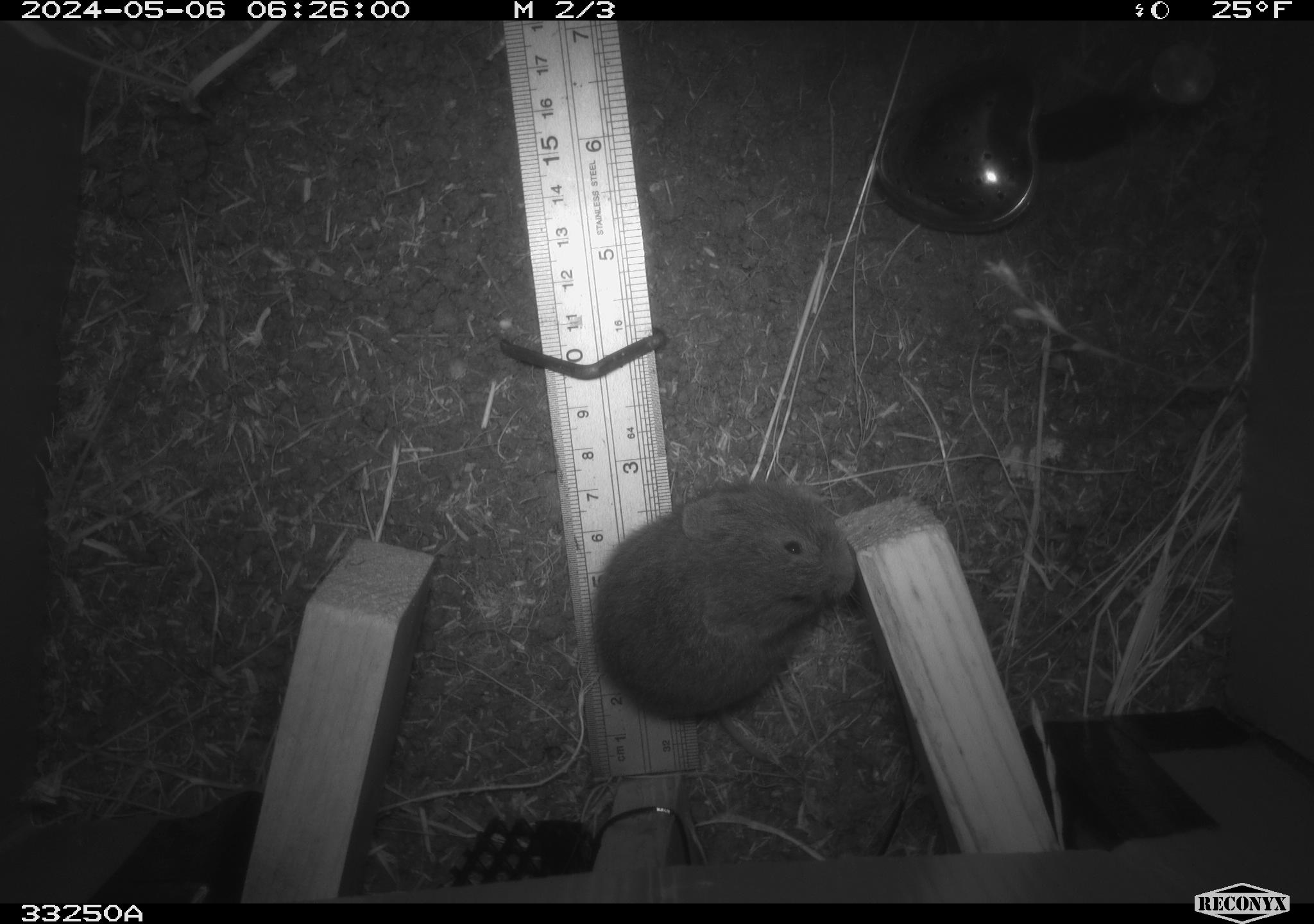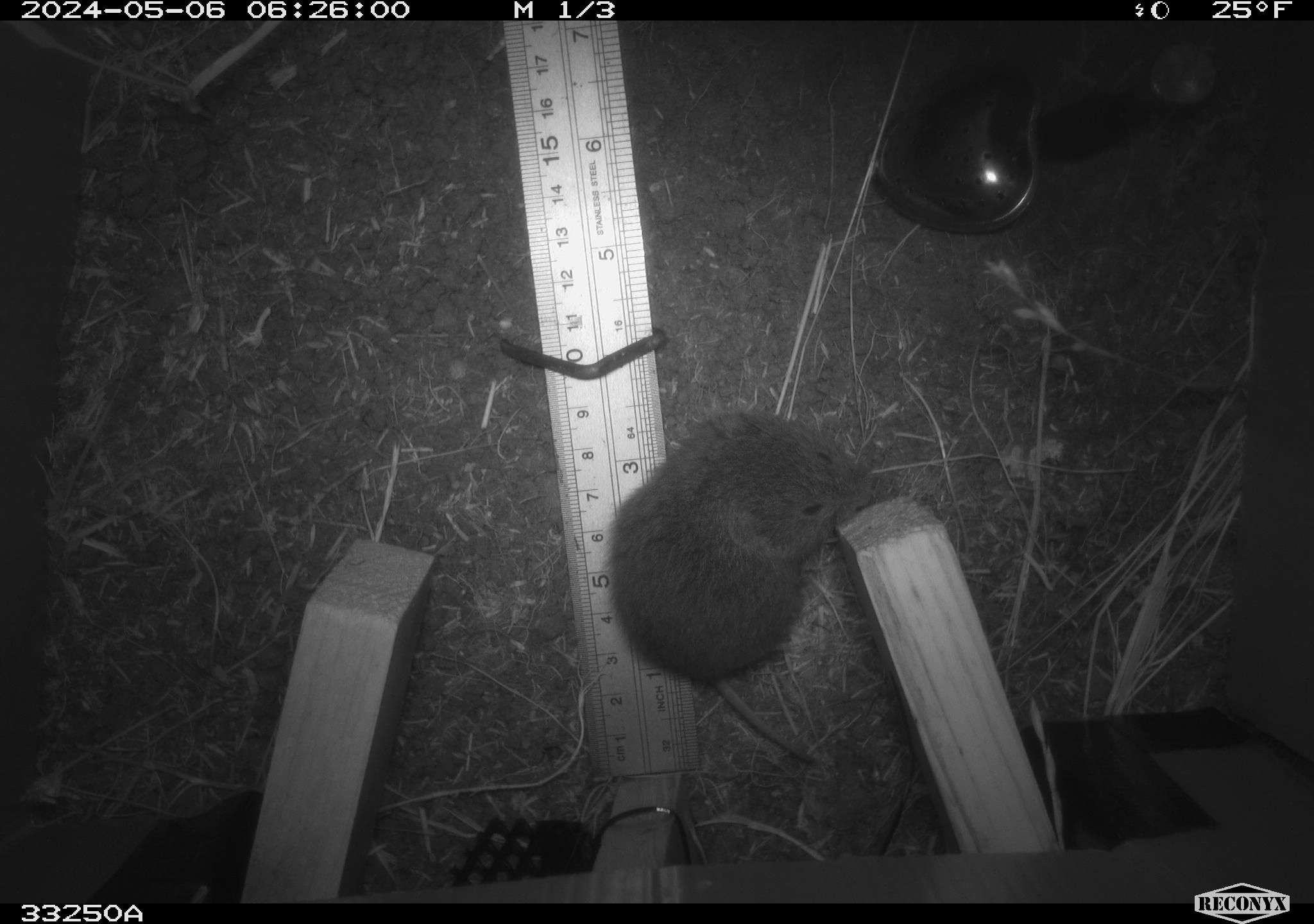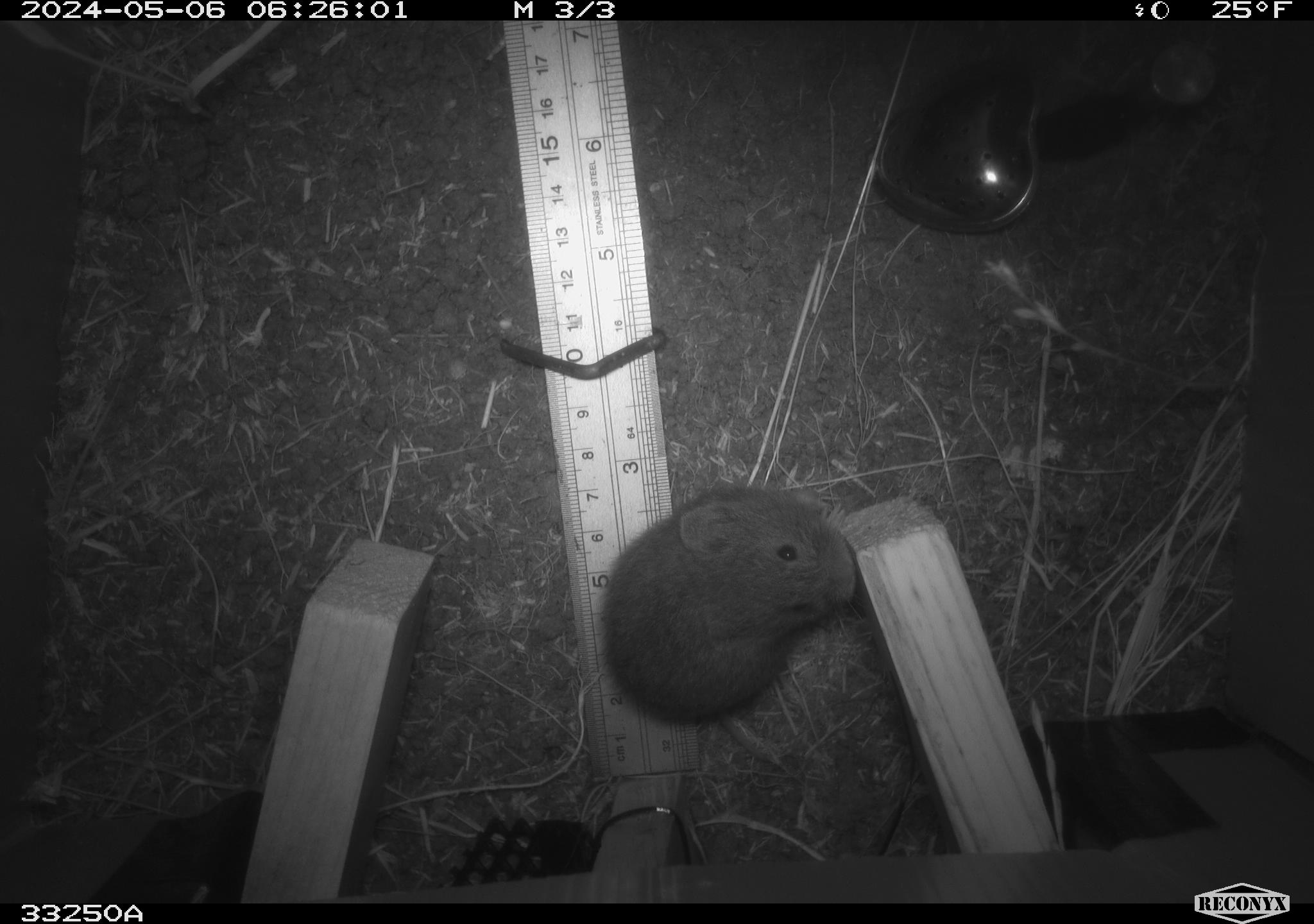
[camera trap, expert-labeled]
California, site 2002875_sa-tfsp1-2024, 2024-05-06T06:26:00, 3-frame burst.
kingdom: Animalia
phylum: Chordata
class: Mammalia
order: Rodentia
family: Cricetidae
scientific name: Arvicolinae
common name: voles, lemmings, and muskrats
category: arvicolinae subfamily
Arvicolinae subfamily (voles, lemmings, and muskrats) (Arvicolinae).